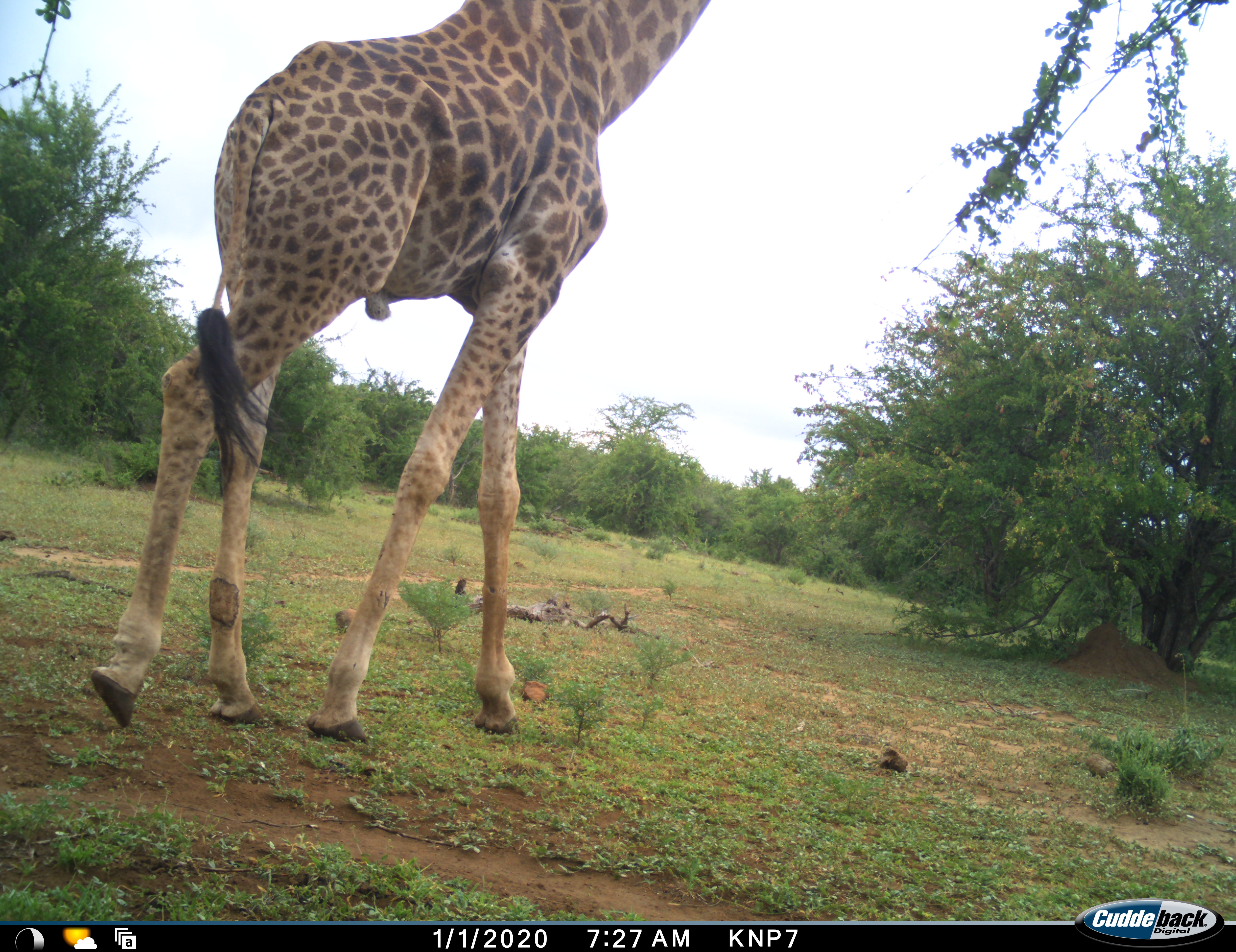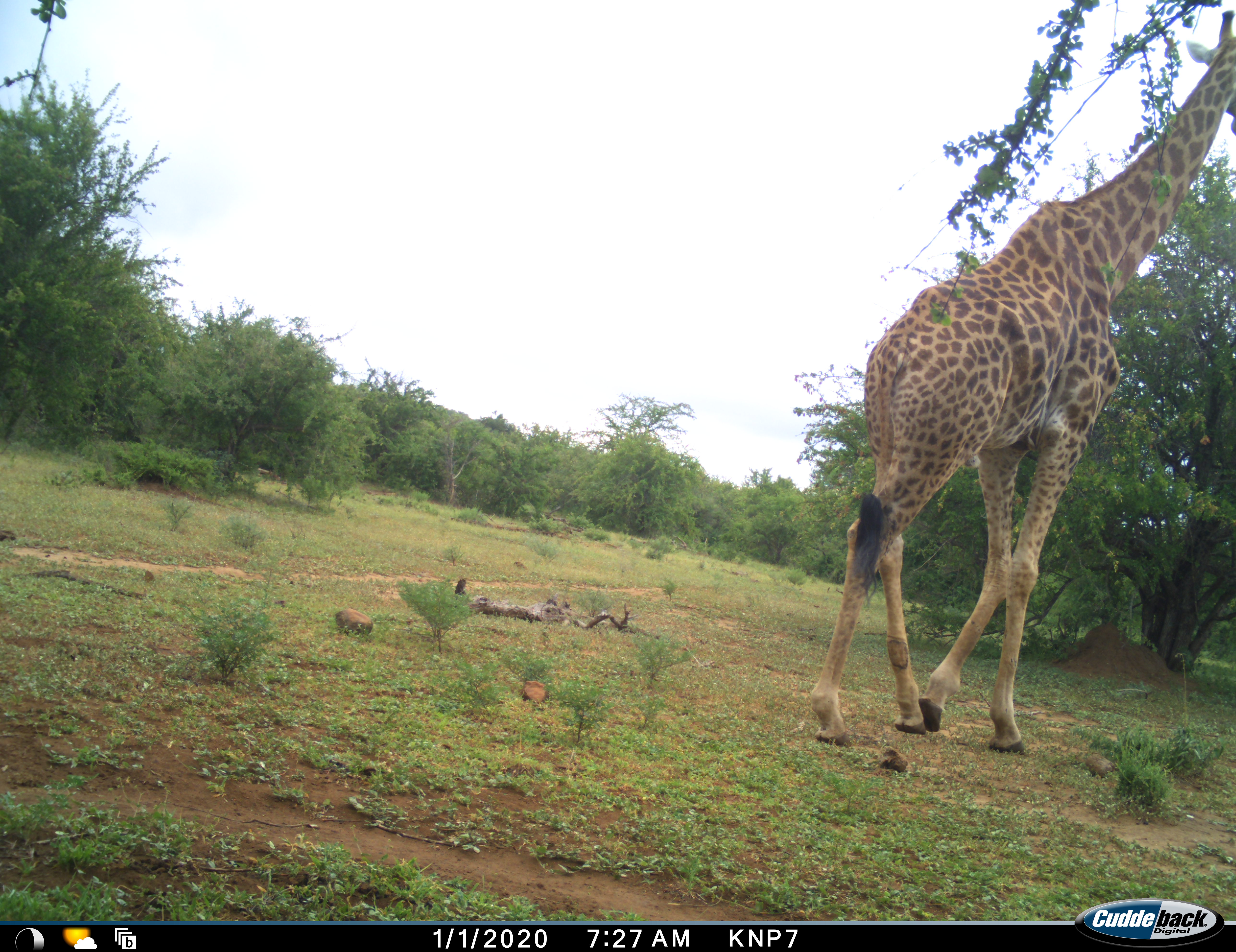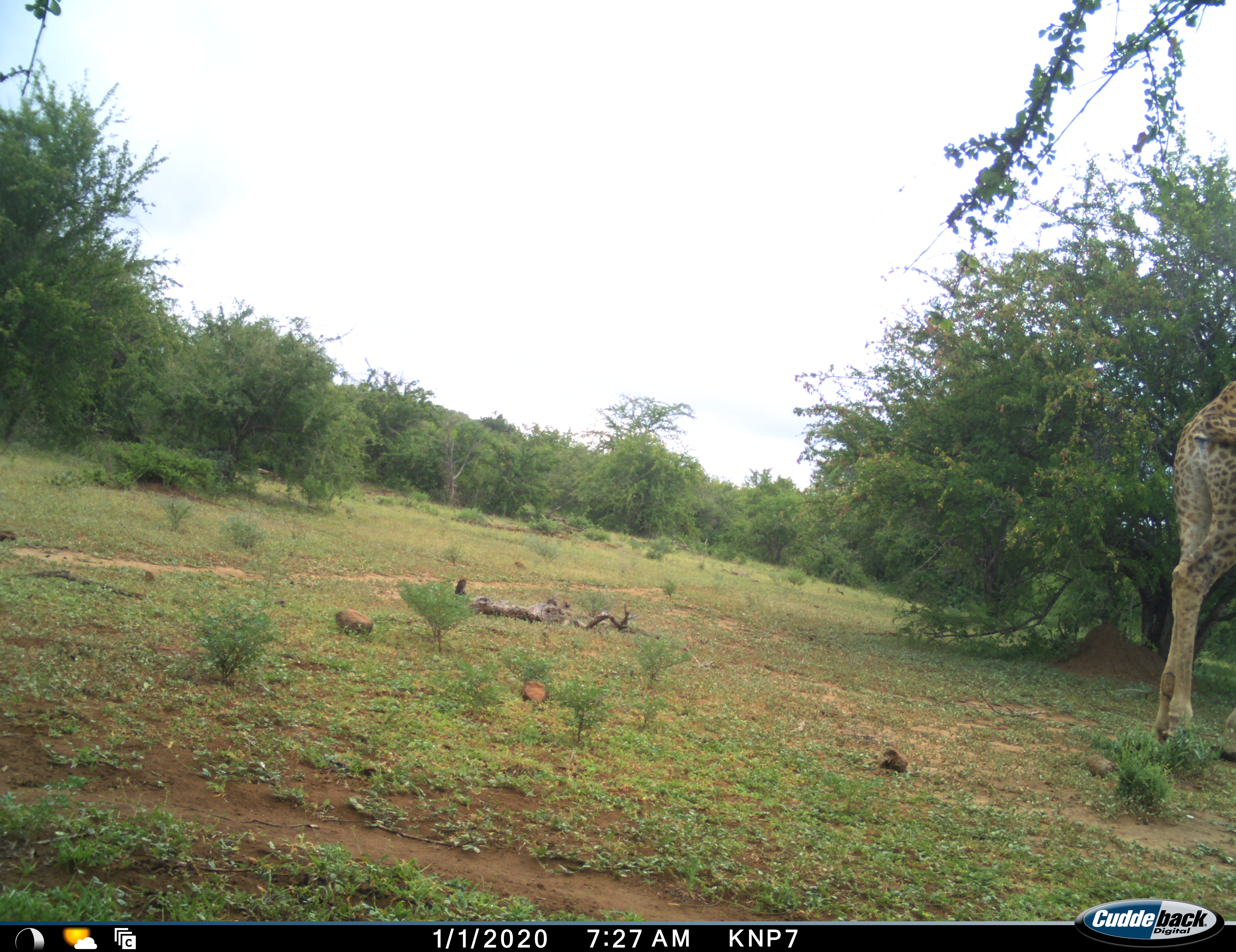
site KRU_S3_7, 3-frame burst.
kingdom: Animalia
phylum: Chordata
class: Mammalia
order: Artiodactyla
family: Giraffidae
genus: Giraffa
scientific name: Giraffa camelopardalis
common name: giraffe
Giraffe (Giraffa camelopardalis), count 1. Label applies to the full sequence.